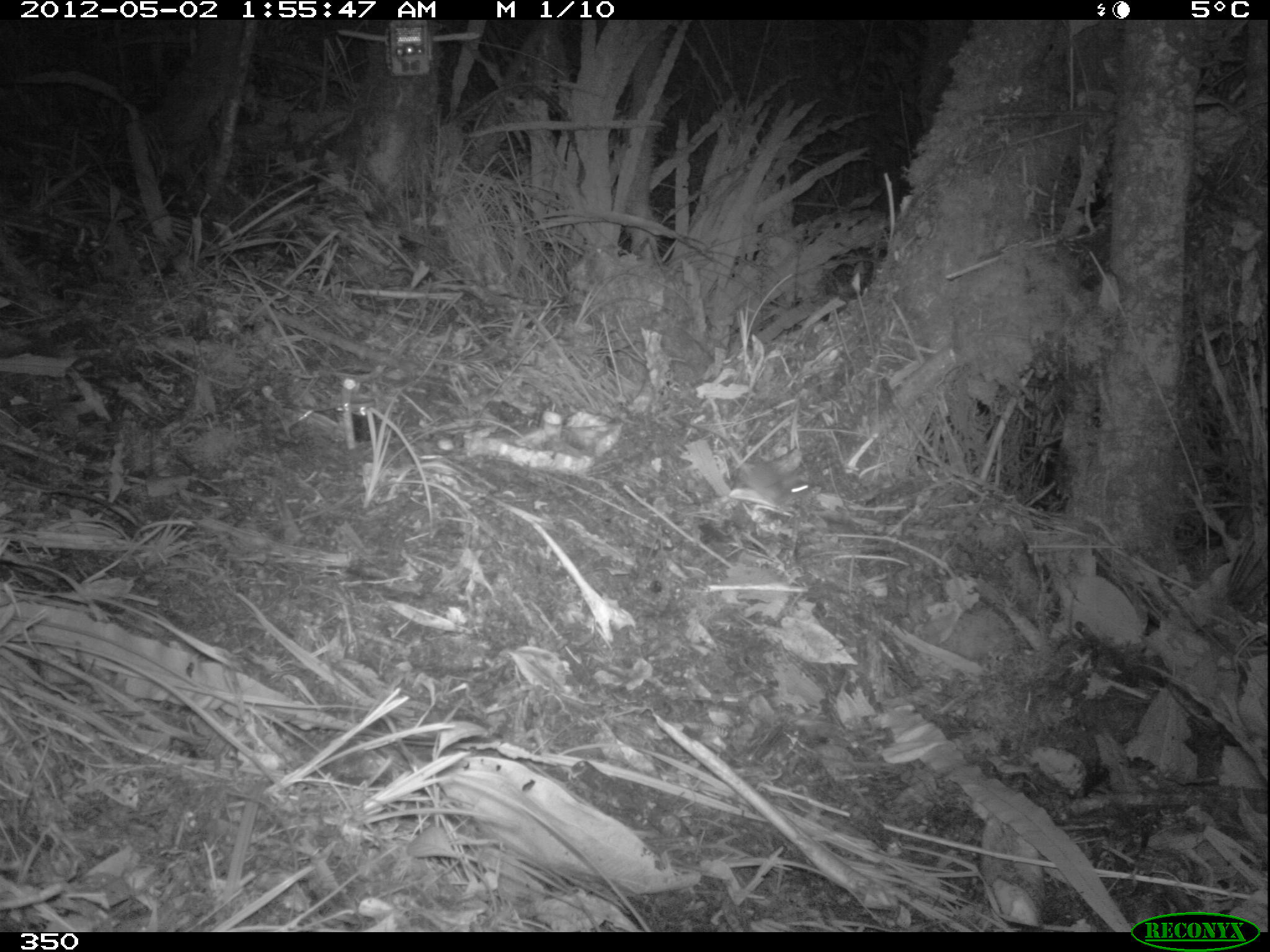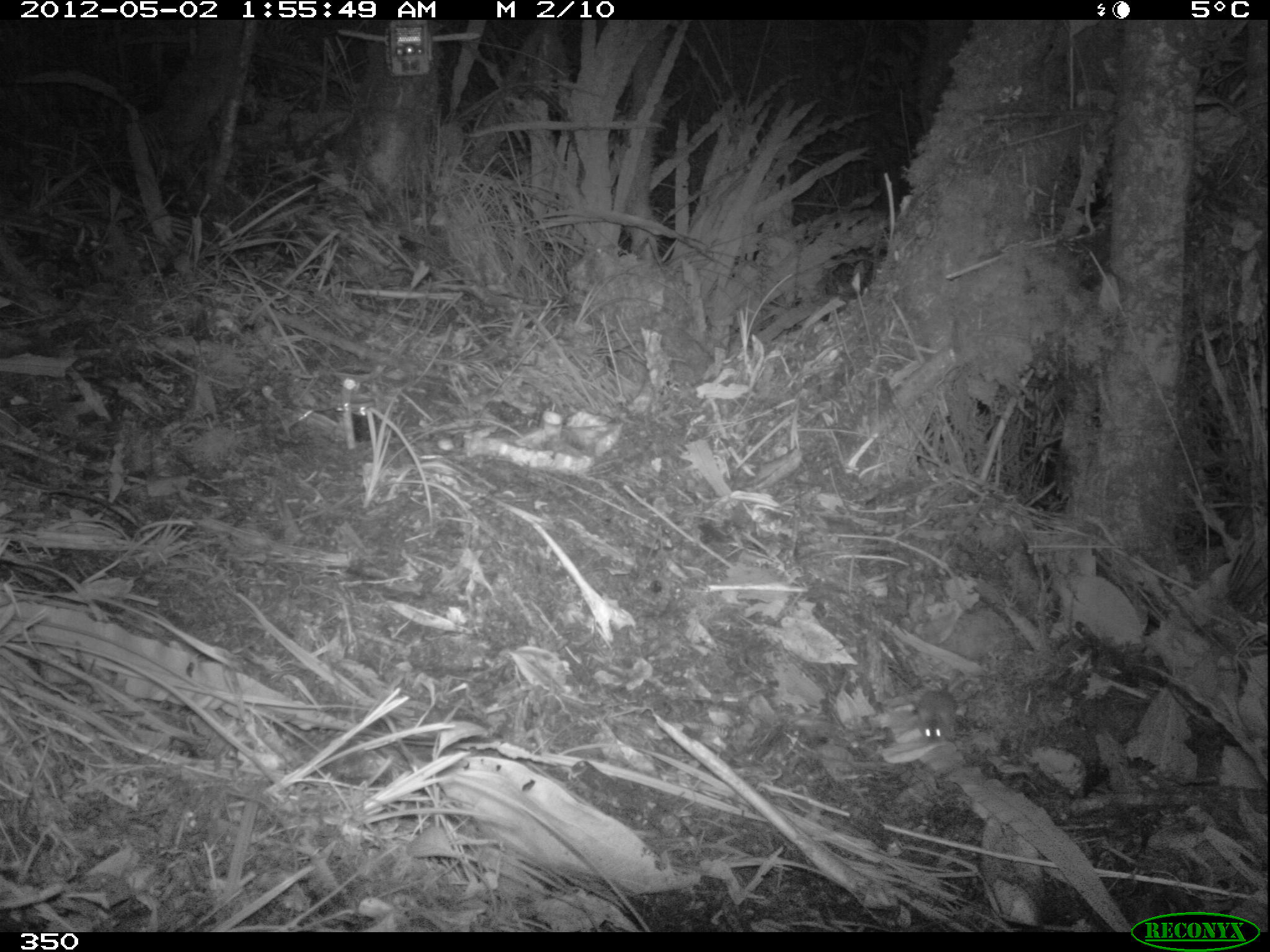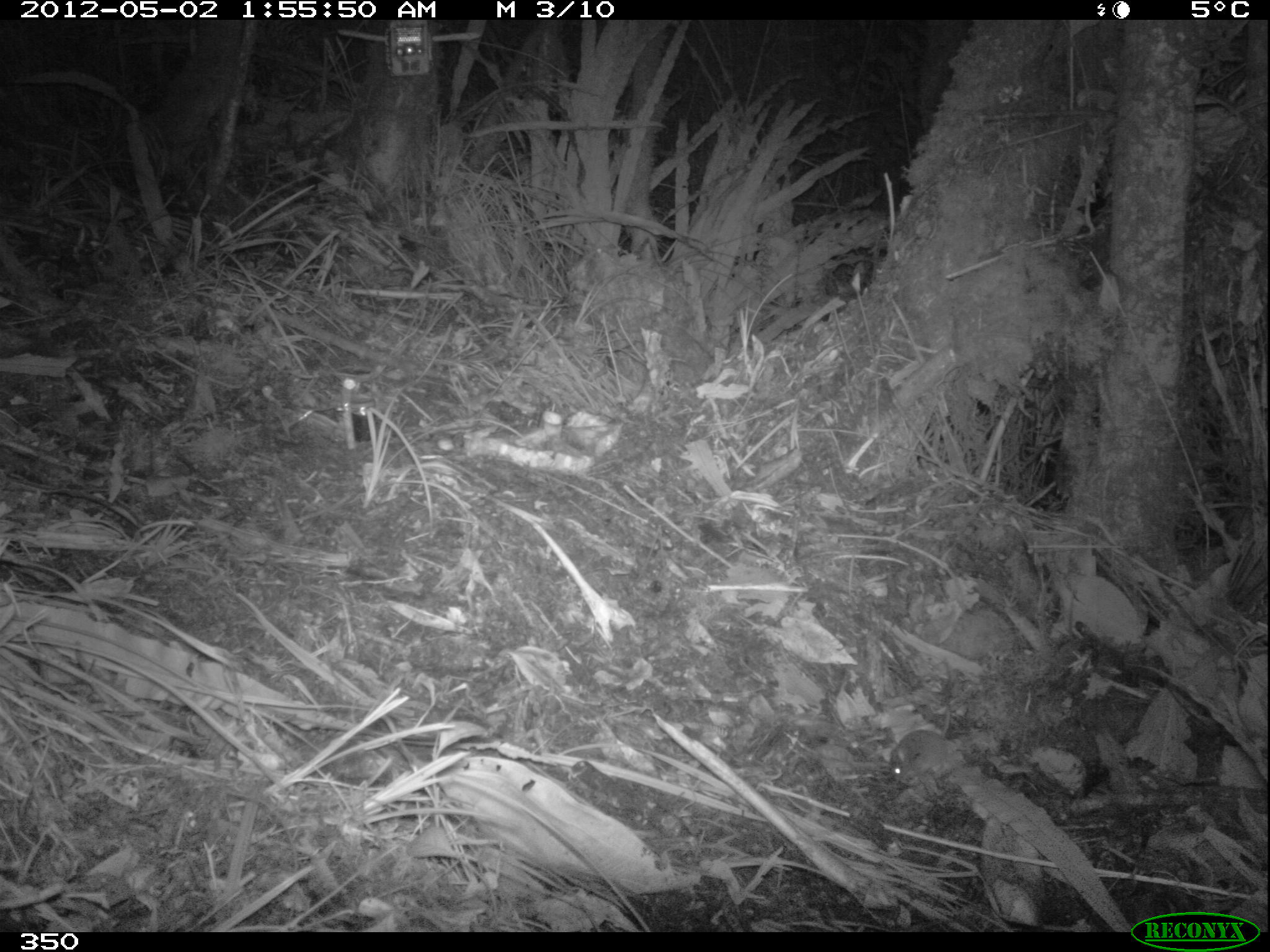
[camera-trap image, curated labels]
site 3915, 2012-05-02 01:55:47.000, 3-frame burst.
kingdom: Animalia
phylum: Chordata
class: Mammalia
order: Rodentia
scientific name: Rodentia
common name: rodents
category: unknown rodent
Unknown rodent (rodents) (Rodentia).